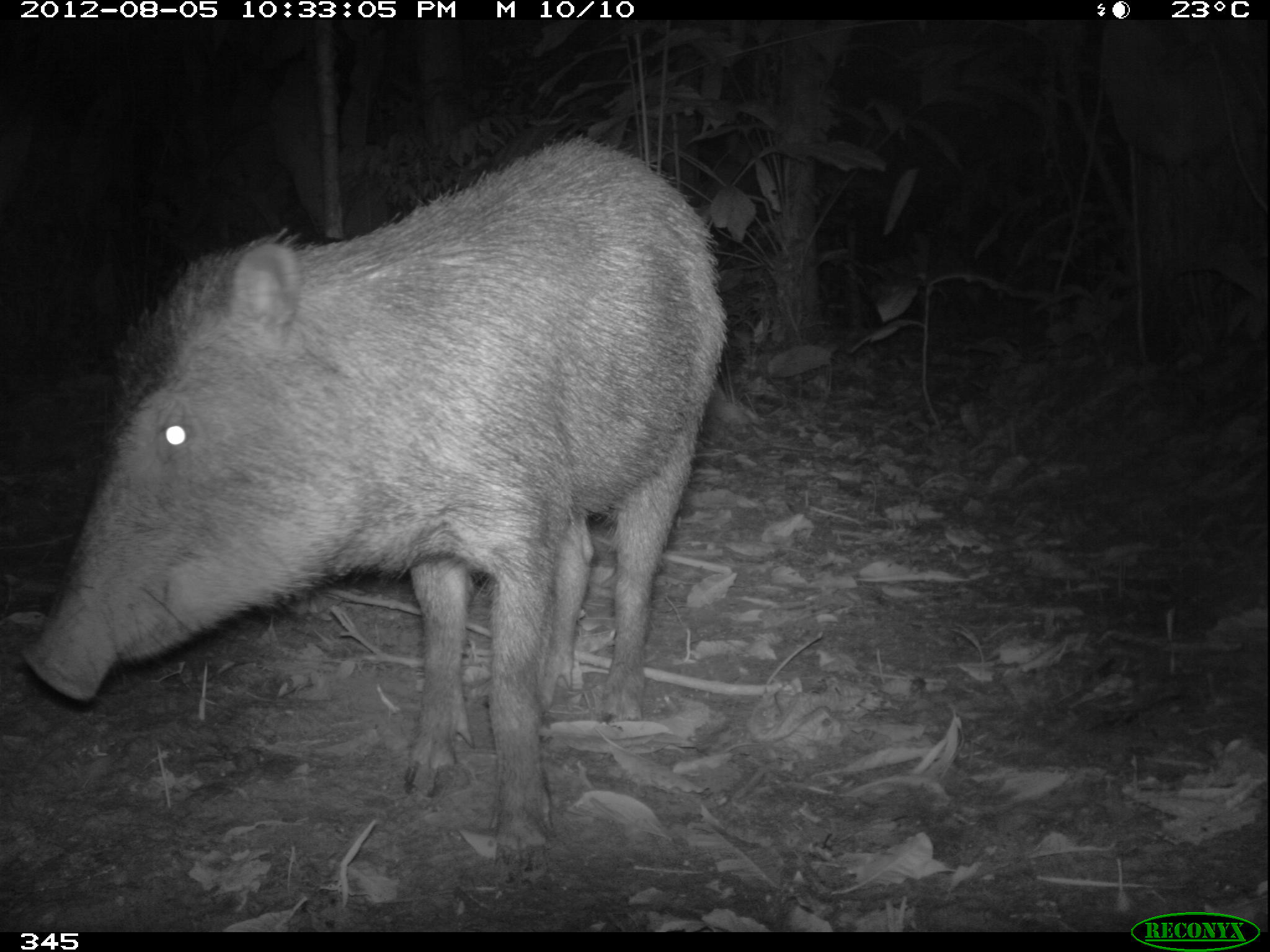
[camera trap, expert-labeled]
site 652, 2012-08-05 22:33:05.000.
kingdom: Animalia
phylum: Chordata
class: Mammalia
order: Artiodactyla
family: Tayassuidae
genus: Tayassu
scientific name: Tayassu pecari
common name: white-lipped peccary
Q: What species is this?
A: Tayassu pecari (white-lipped peccary).